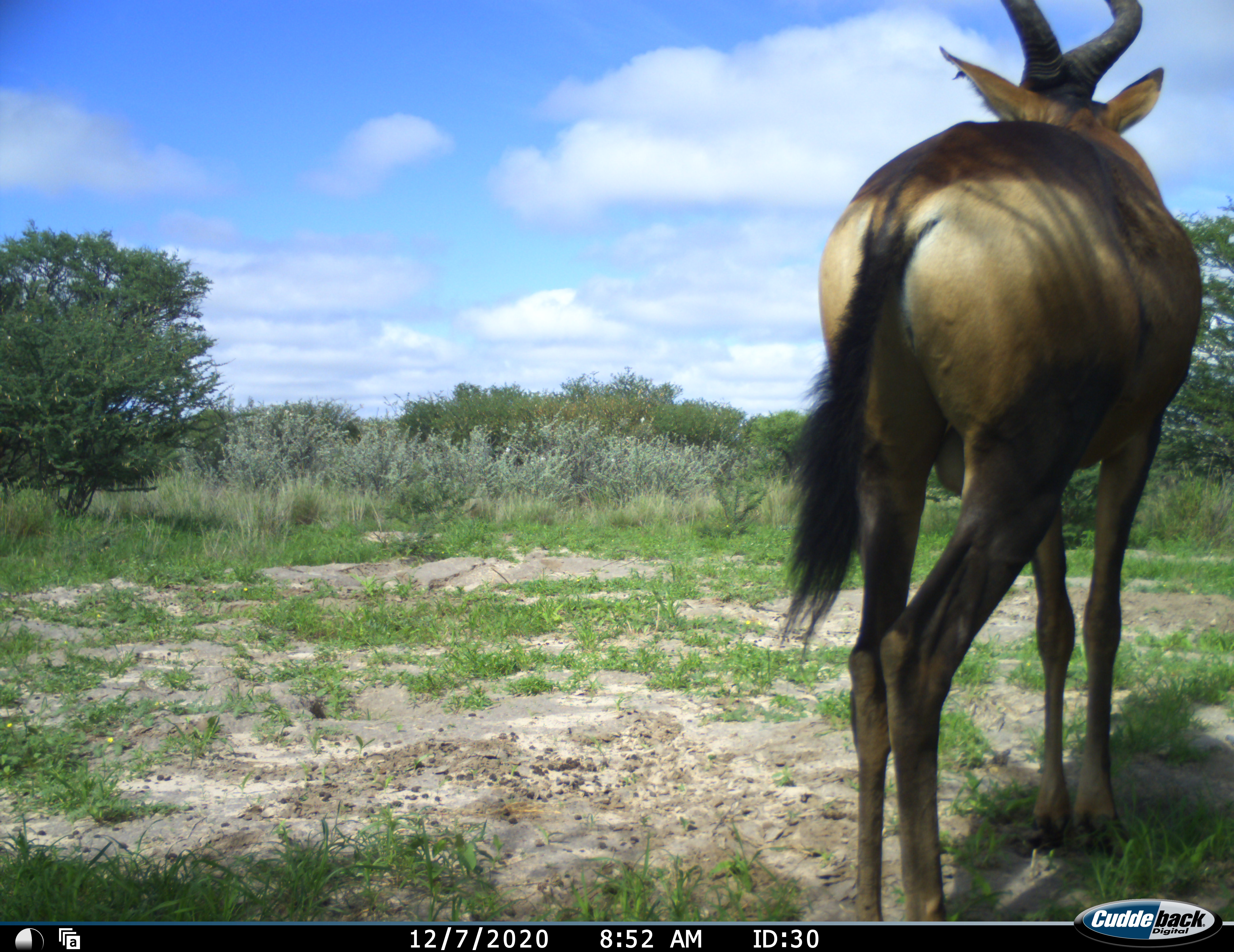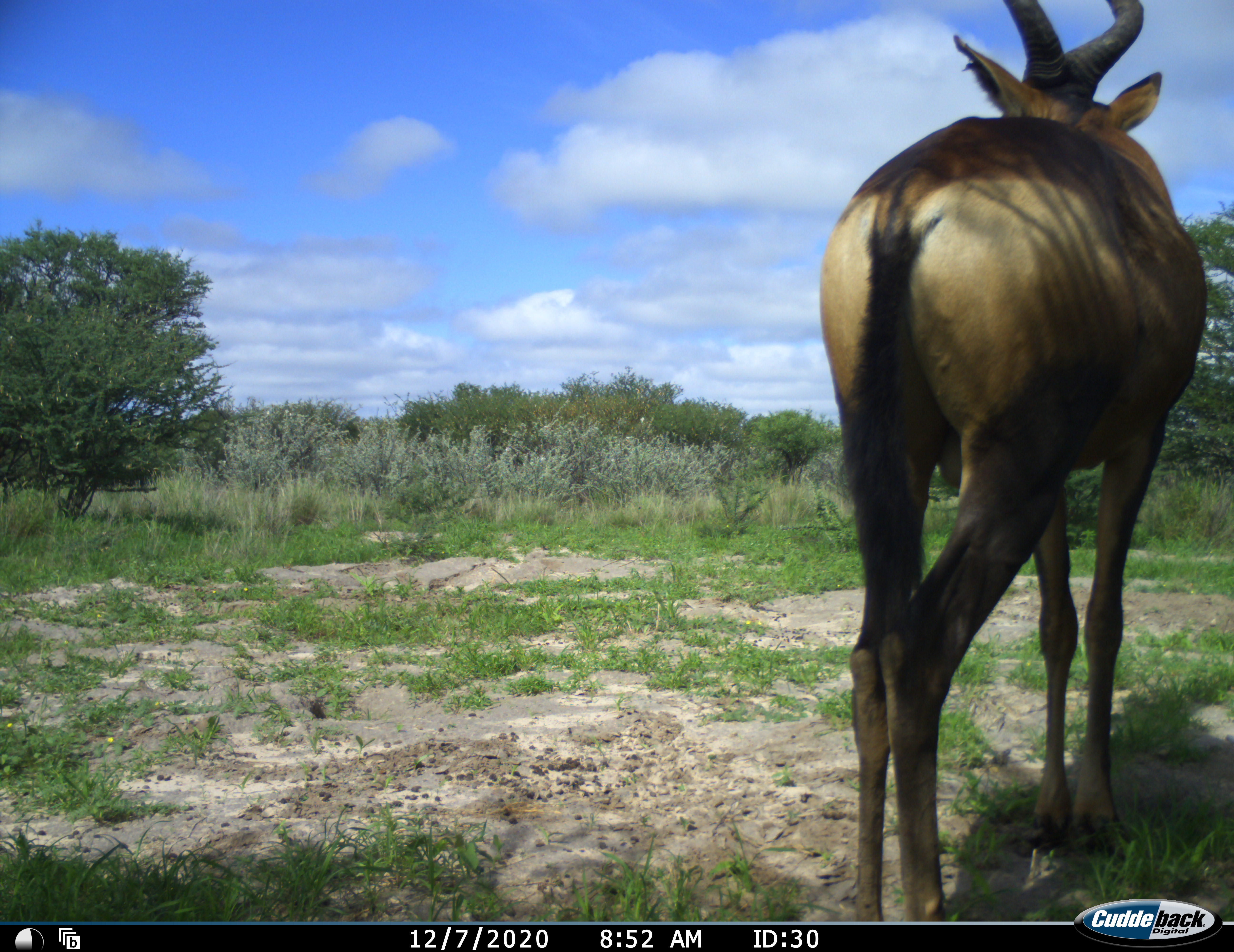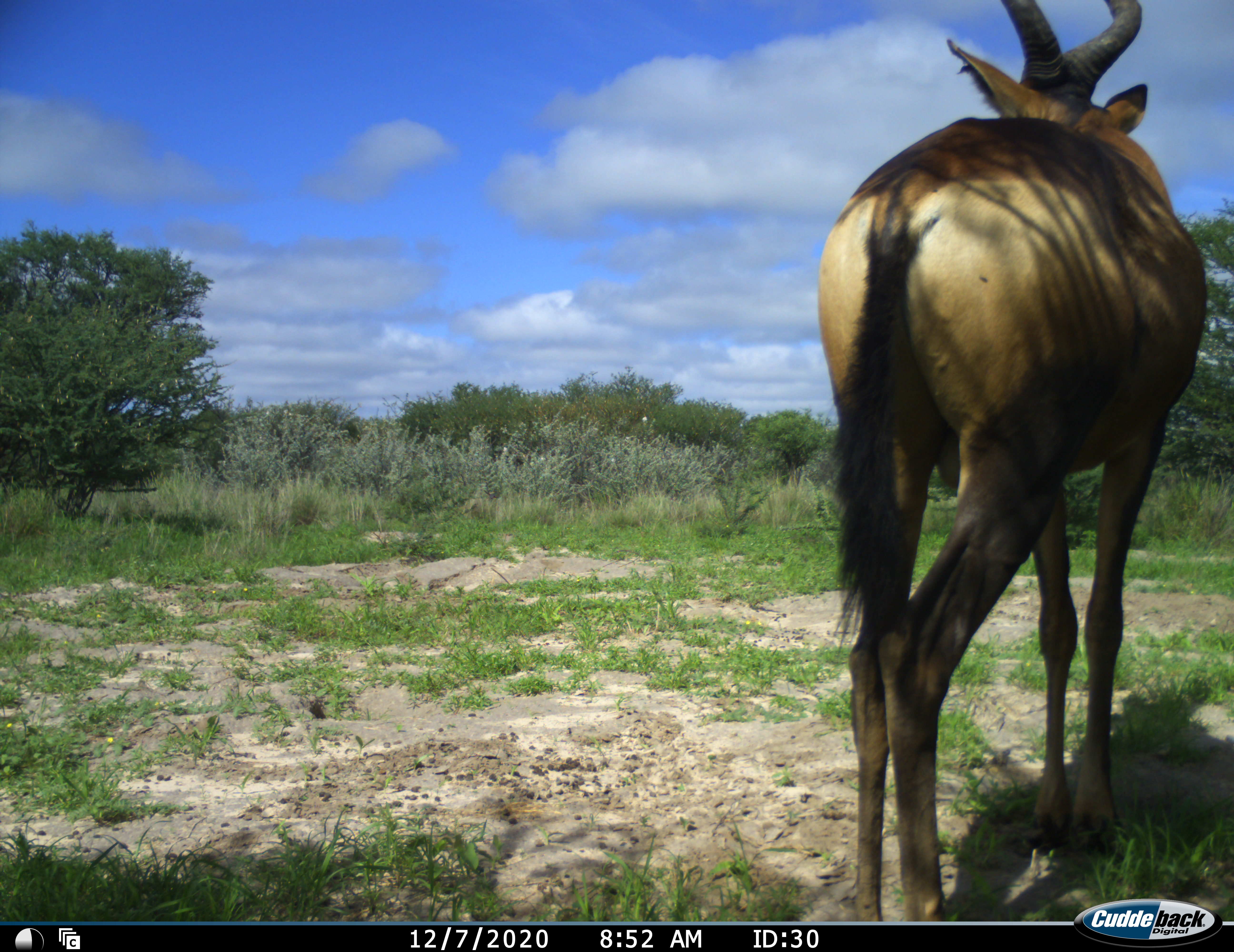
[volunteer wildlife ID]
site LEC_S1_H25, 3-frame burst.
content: unidentified animal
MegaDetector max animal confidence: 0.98